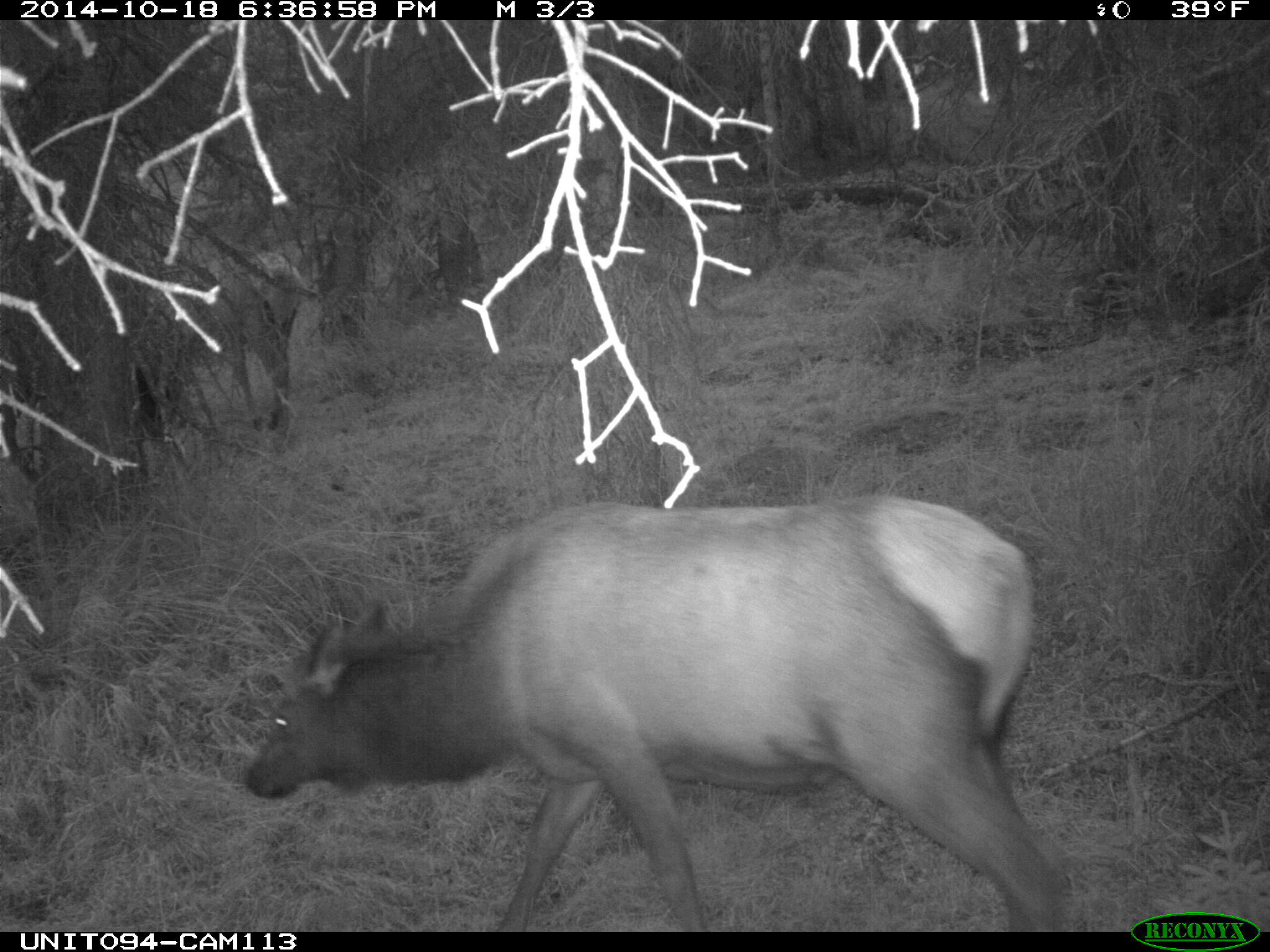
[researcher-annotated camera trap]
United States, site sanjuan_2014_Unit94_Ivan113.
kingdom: Animalia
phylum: Chordata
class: Mammalia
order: Artiodactyla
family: Cervidae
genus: Cervus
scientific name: Cervus elaphus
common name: red deer